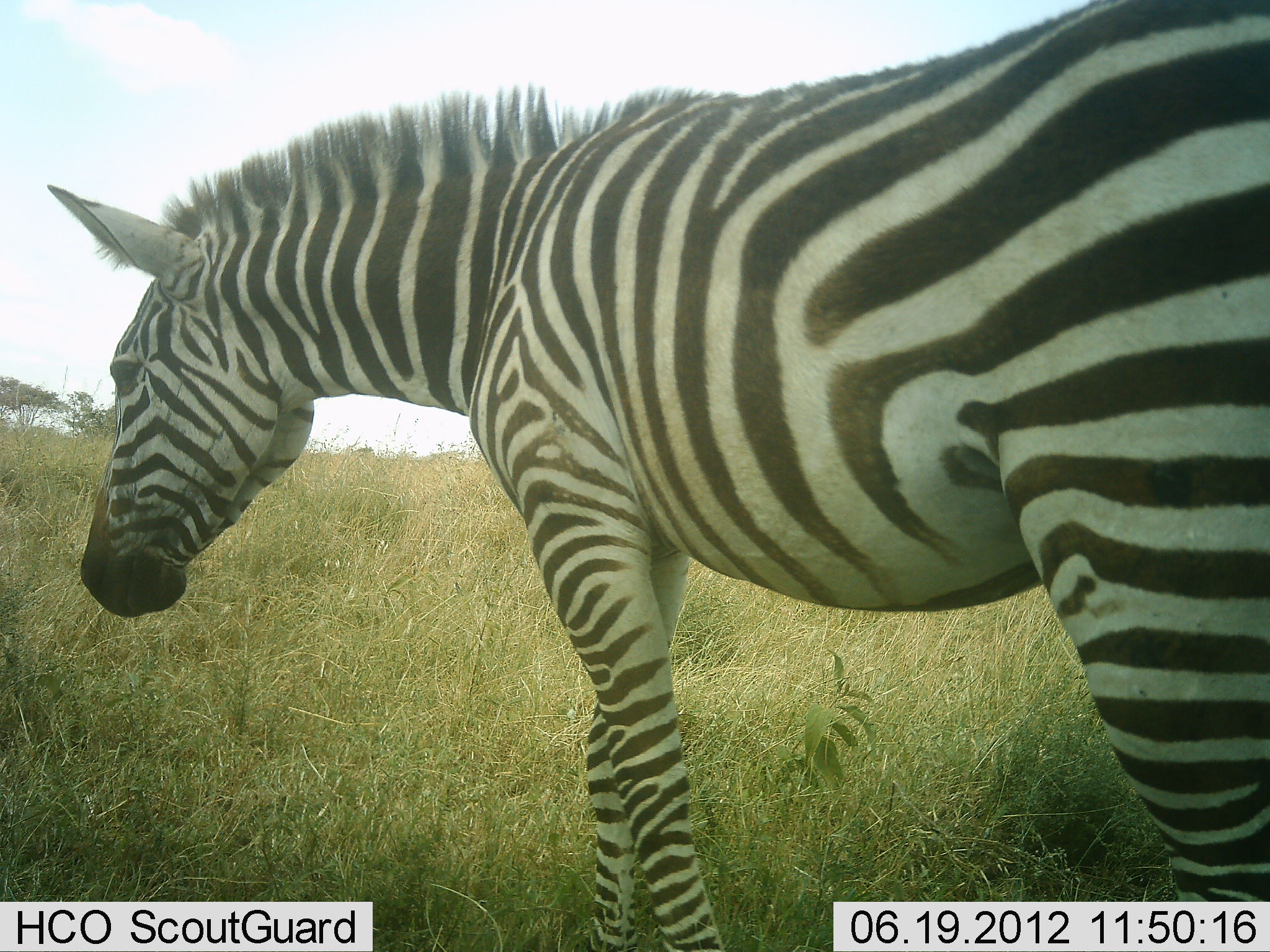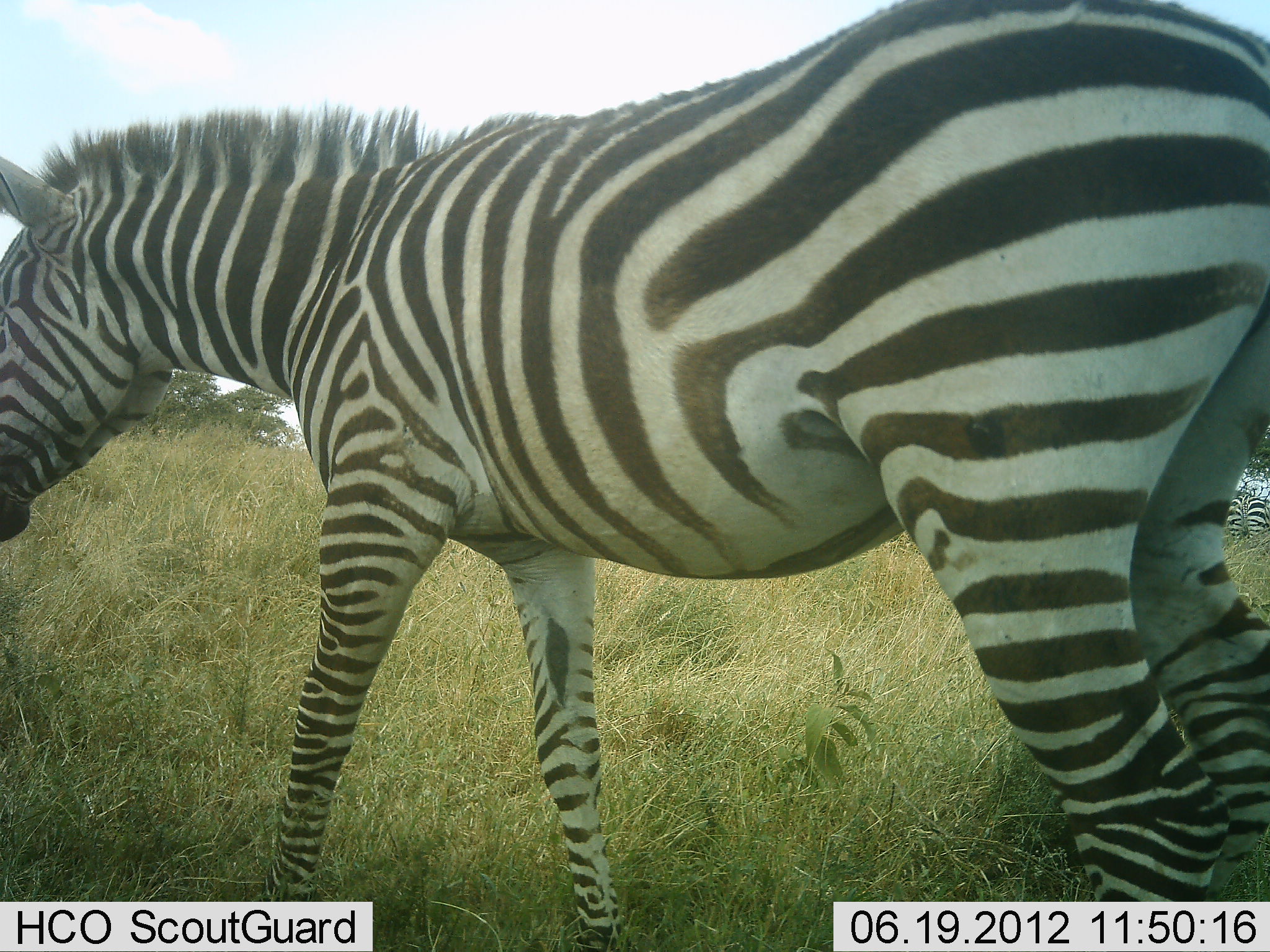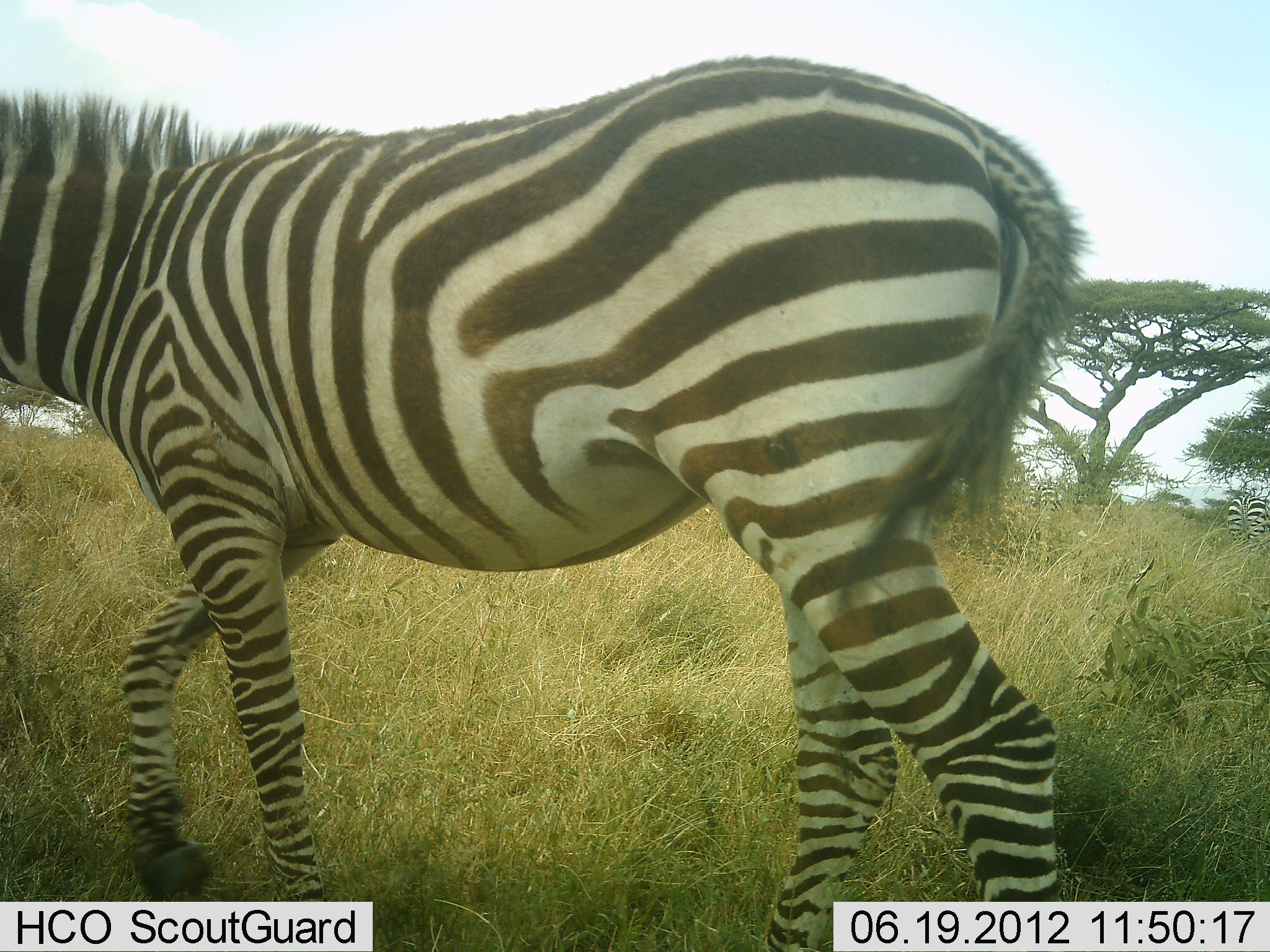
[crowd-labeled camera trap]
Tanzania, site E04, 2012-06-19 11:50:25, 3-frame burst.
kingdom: Animalia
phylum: Chordata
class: Mammalia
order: Perissodactyla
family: Equidae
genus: Equus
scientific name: Equus quagga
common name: plains zebra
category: zebra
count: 2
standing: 70%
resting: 0%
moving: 90%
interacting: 0%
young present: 10%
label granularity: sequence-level